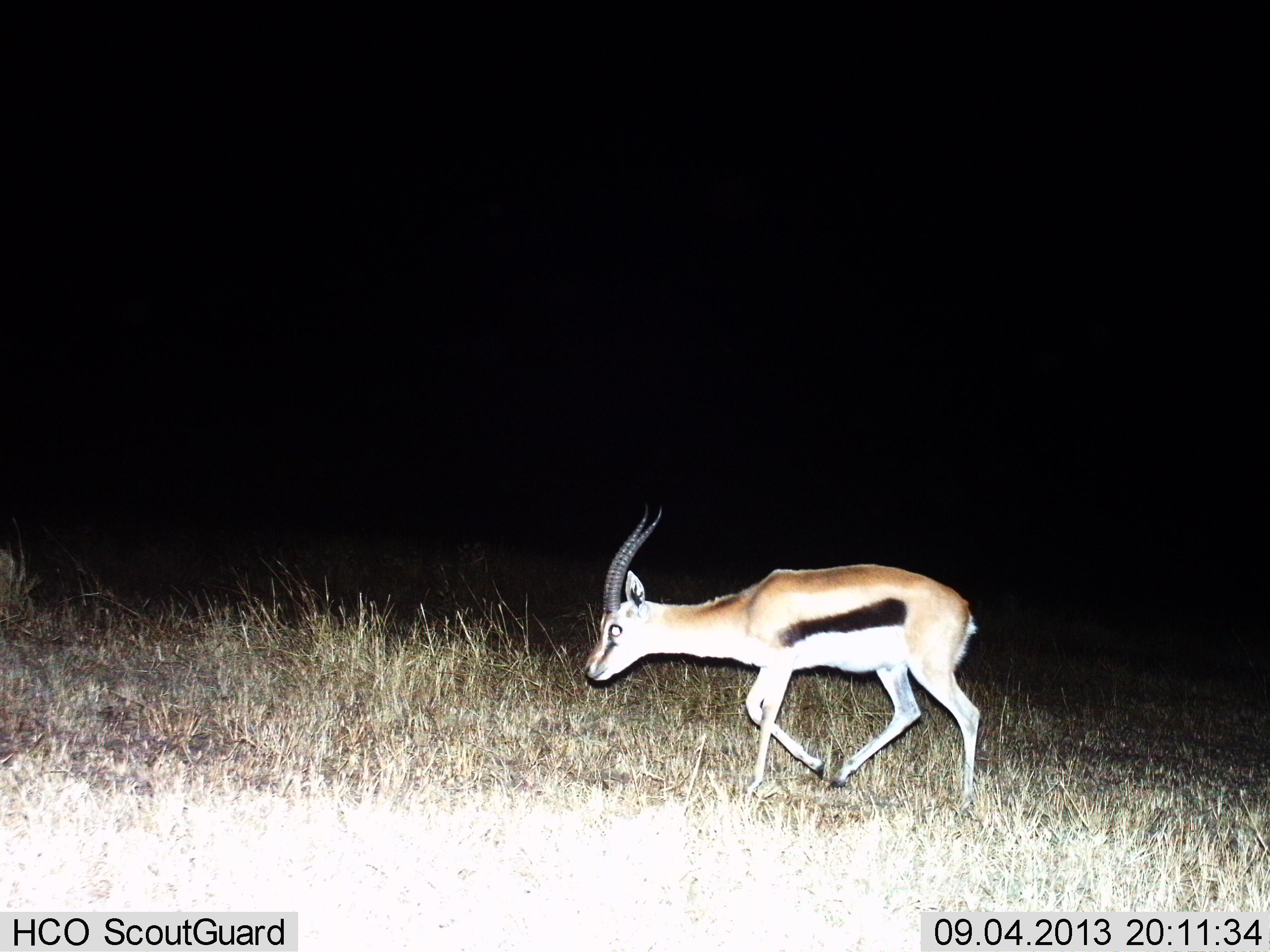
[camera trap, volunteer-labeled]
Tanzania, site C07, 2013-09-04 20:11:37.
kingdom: Animalia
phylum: Chordata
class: Mammalia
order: Artiodactyla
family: Bovidae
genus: Eudorcas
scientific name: Eudorcas thomsonii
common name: thomson's gazelle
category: gazellethomsons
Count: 1.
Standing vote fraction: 0%.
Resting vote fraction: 0%.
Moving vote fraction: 100%.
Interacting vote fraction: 0%.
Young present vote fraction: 0%.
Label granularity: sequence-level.